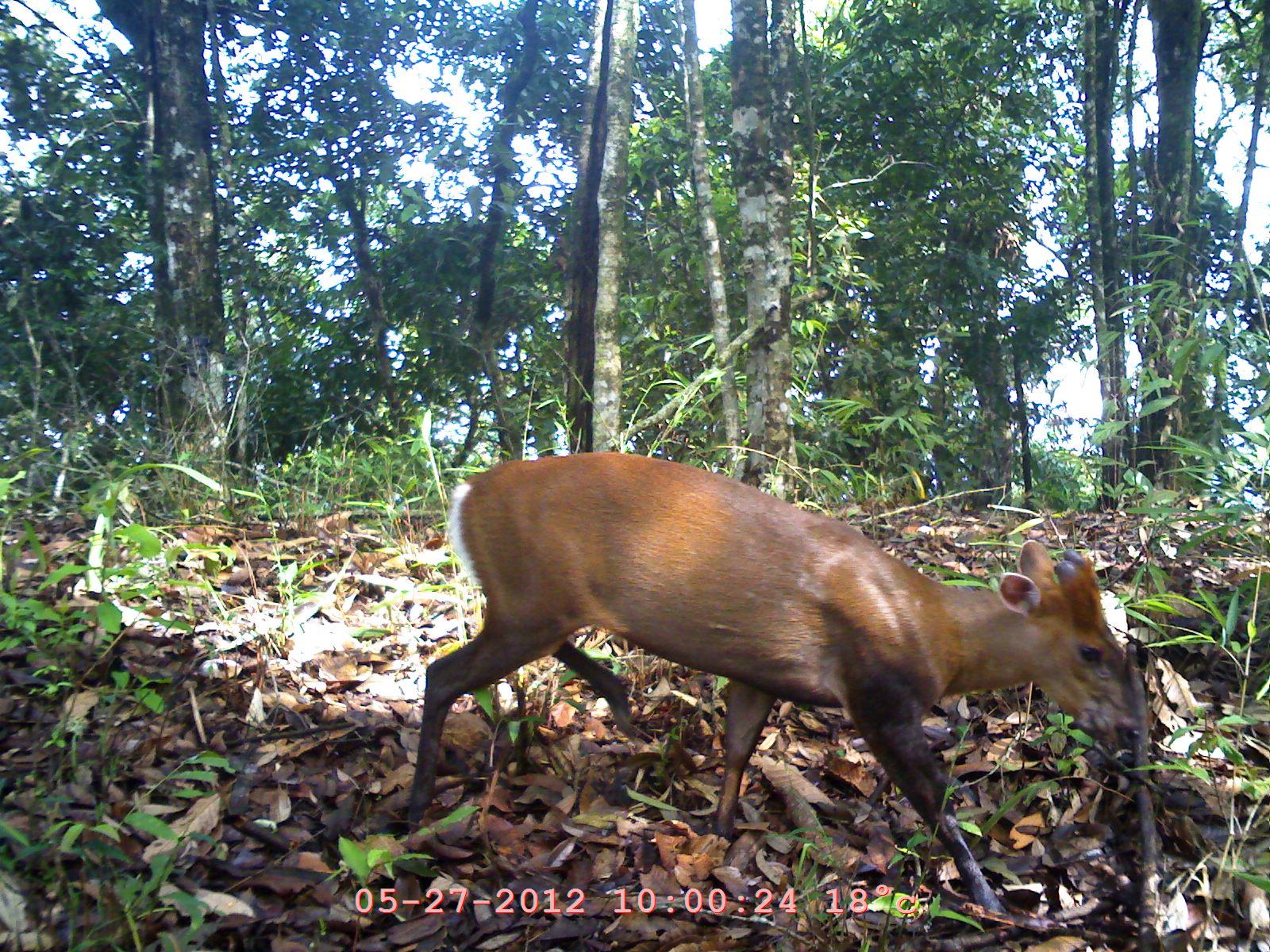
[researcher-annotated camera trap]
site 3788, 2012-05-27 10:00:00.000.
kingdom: Animalia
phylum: Chordata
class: Mammalia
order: Artiodactyla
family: Cervidae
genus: Muntiacus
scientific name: Muntiacus muntjak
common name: southern red muntjac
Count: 1.